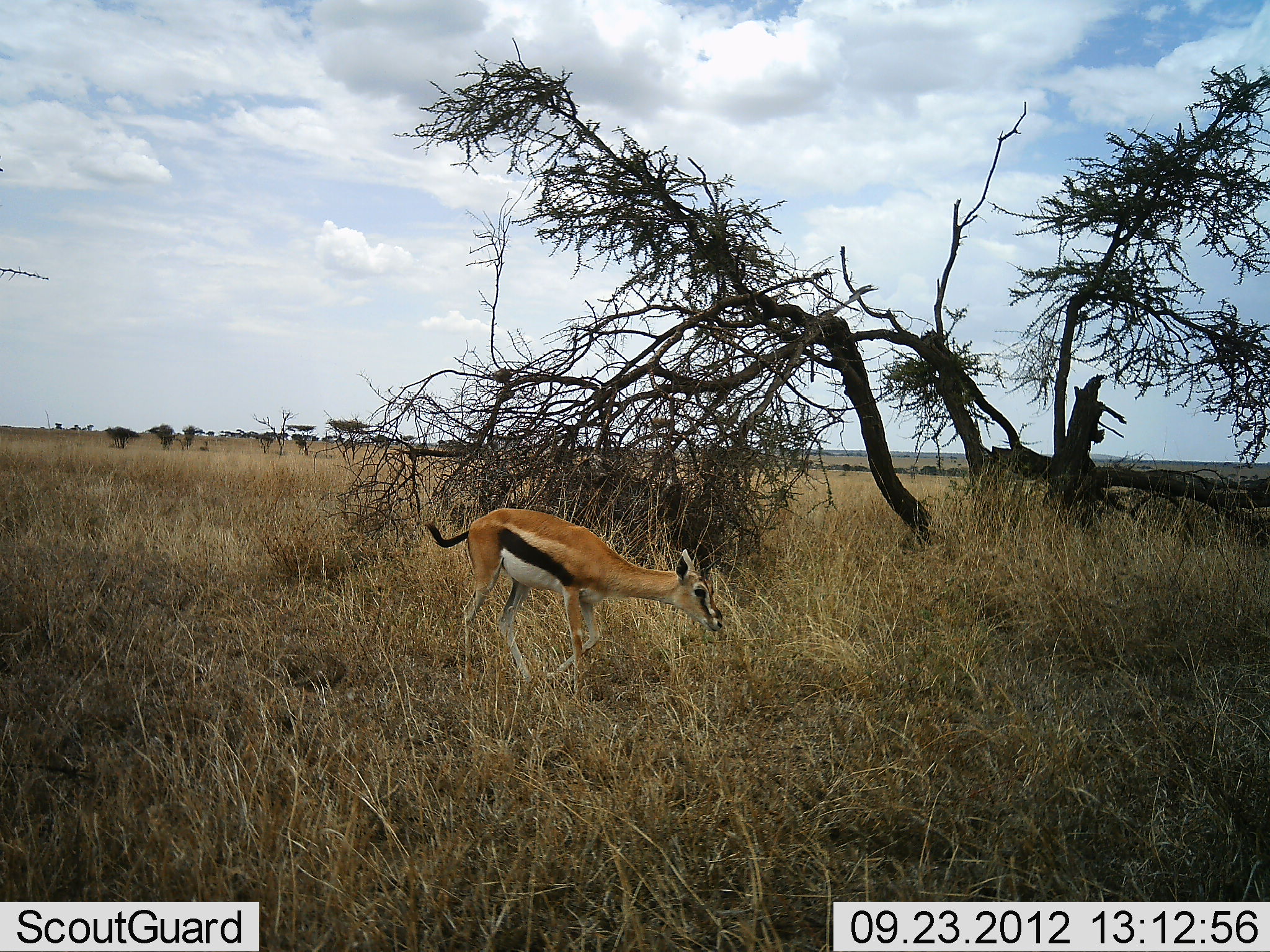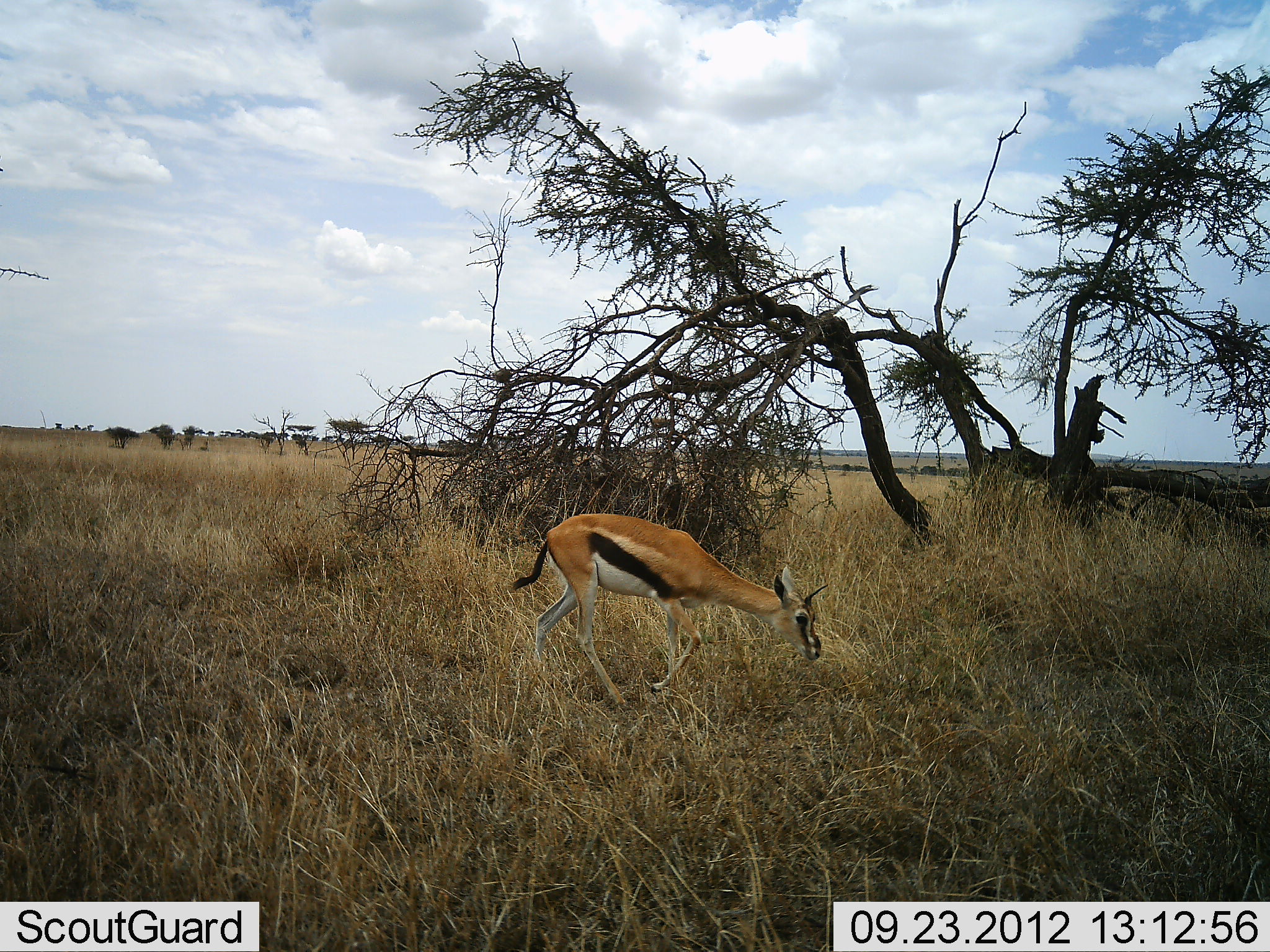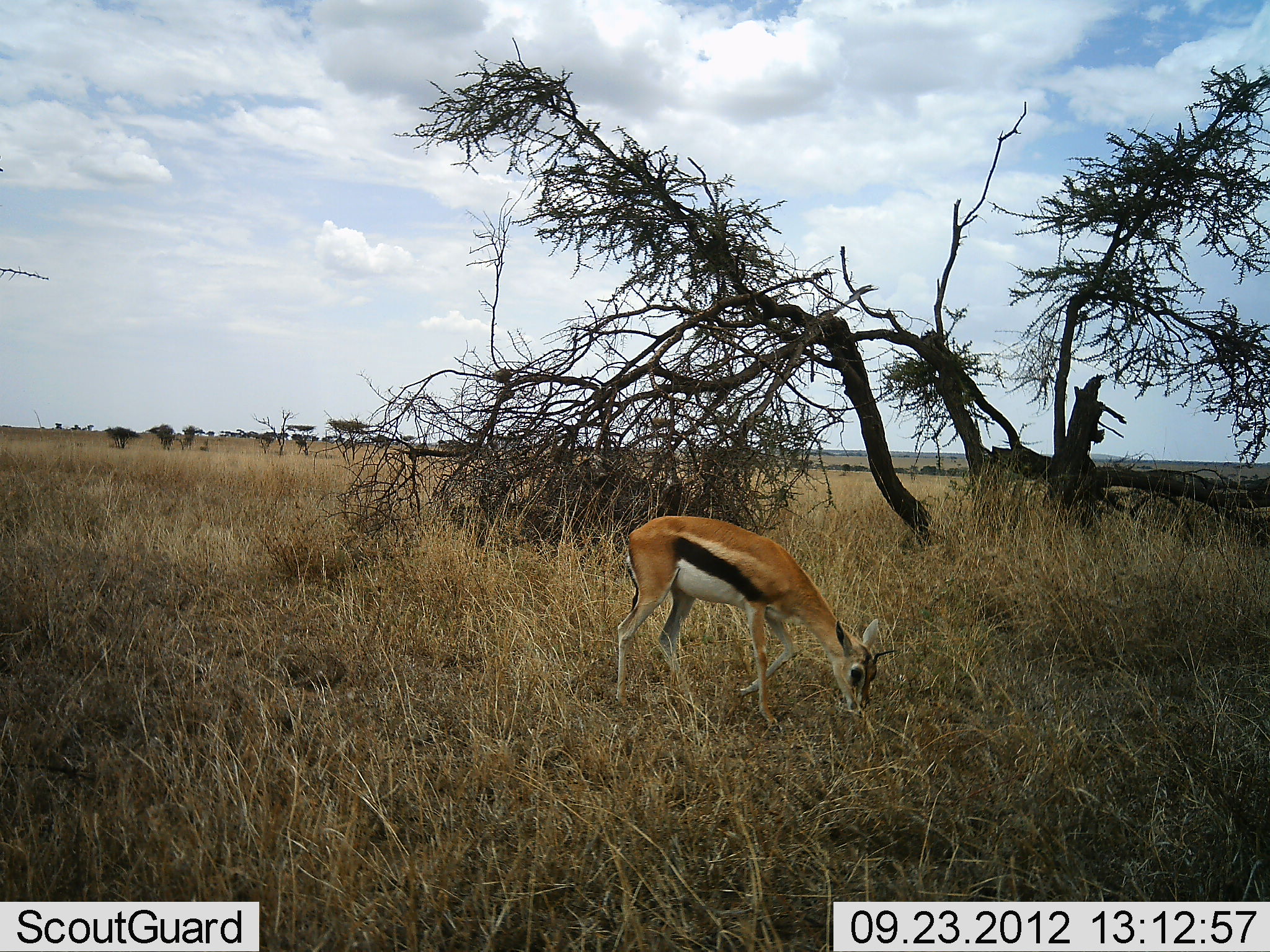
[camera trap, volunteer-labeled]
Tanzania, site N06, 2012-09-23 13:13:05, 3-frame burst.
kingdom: Animalia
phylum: Chordata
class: Mammalia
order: Artiodactyla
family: Bovidae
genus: Eudorcas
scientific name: Eudorcas thomsonii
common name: thomson's gazelle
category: gazellethomsons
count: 1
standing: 0%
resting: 0%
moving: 90%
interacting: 0%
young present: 10%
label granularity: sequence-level